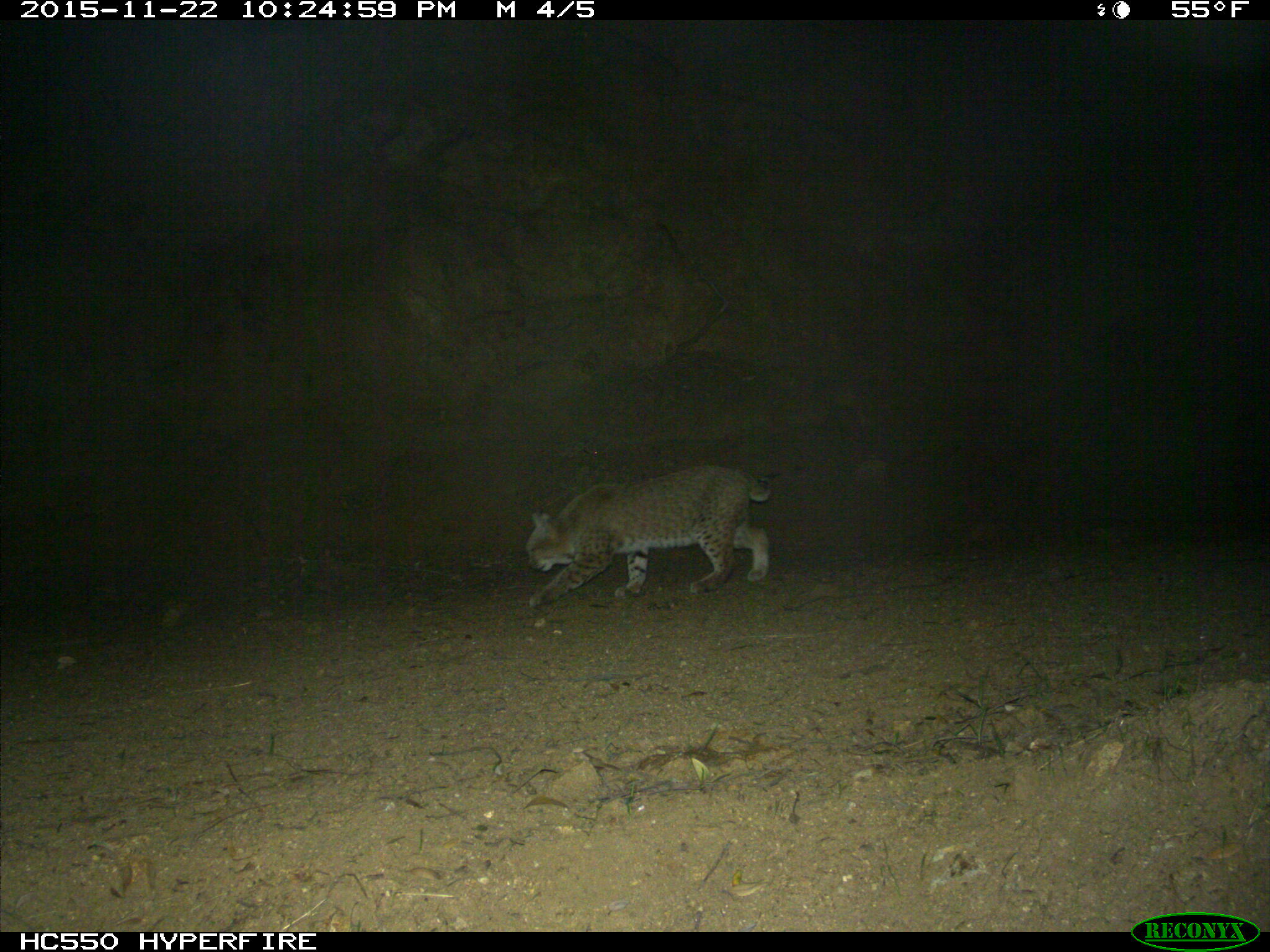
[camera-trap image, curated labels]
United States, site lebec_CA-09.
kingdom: Animalia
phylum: Chordata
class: Mammalia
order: Carnivora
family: Felidae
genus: Lynx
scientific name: Lynx rufus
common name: bobcat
Lynx rufus (bobcat).